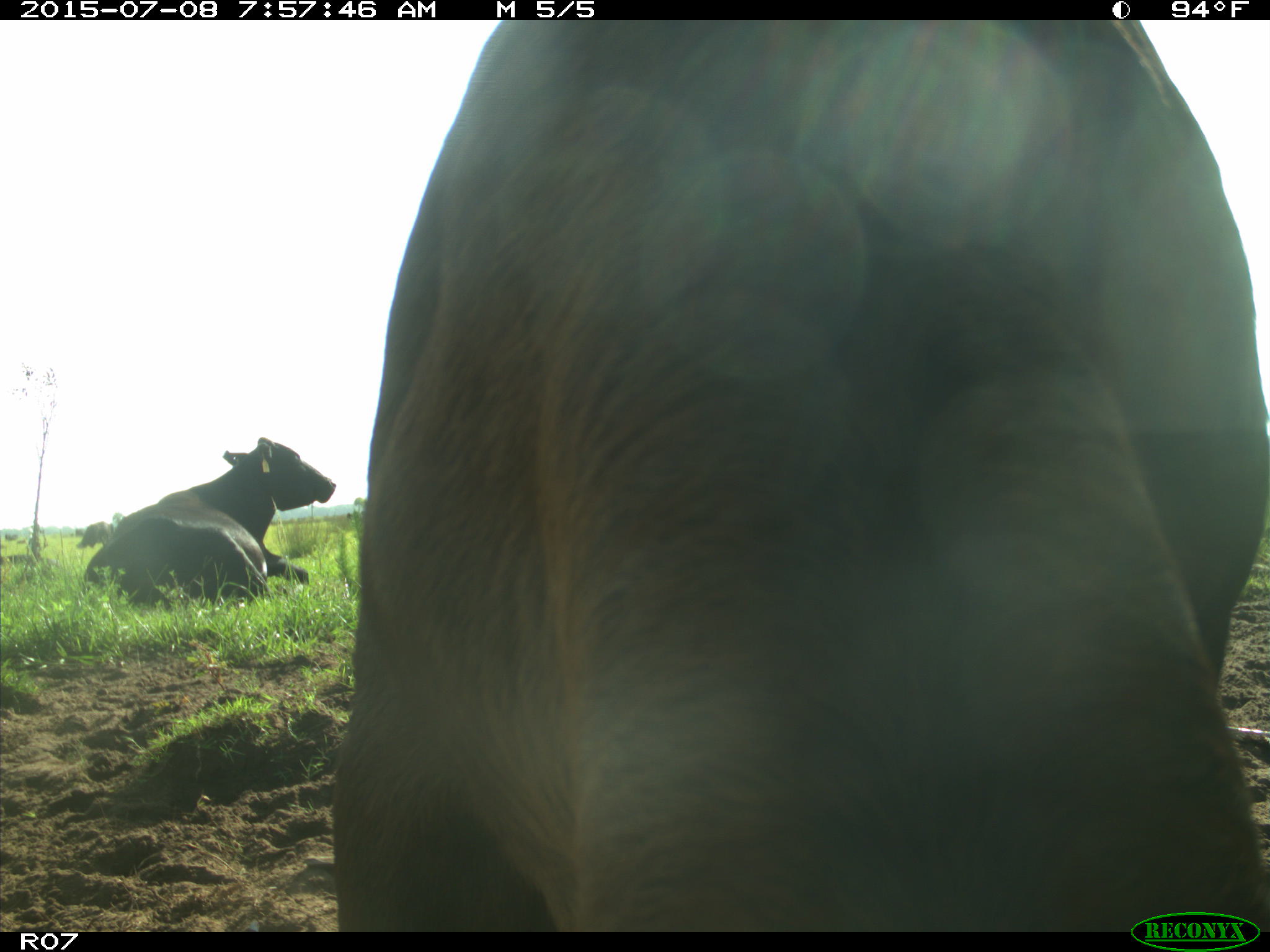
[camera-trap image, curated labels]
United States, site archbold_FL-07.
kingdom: Animalia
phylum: Chordata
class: Mammalia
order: Artiodactyla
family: Bovidae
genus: Bos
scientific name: Bos taurus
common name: domestic cow